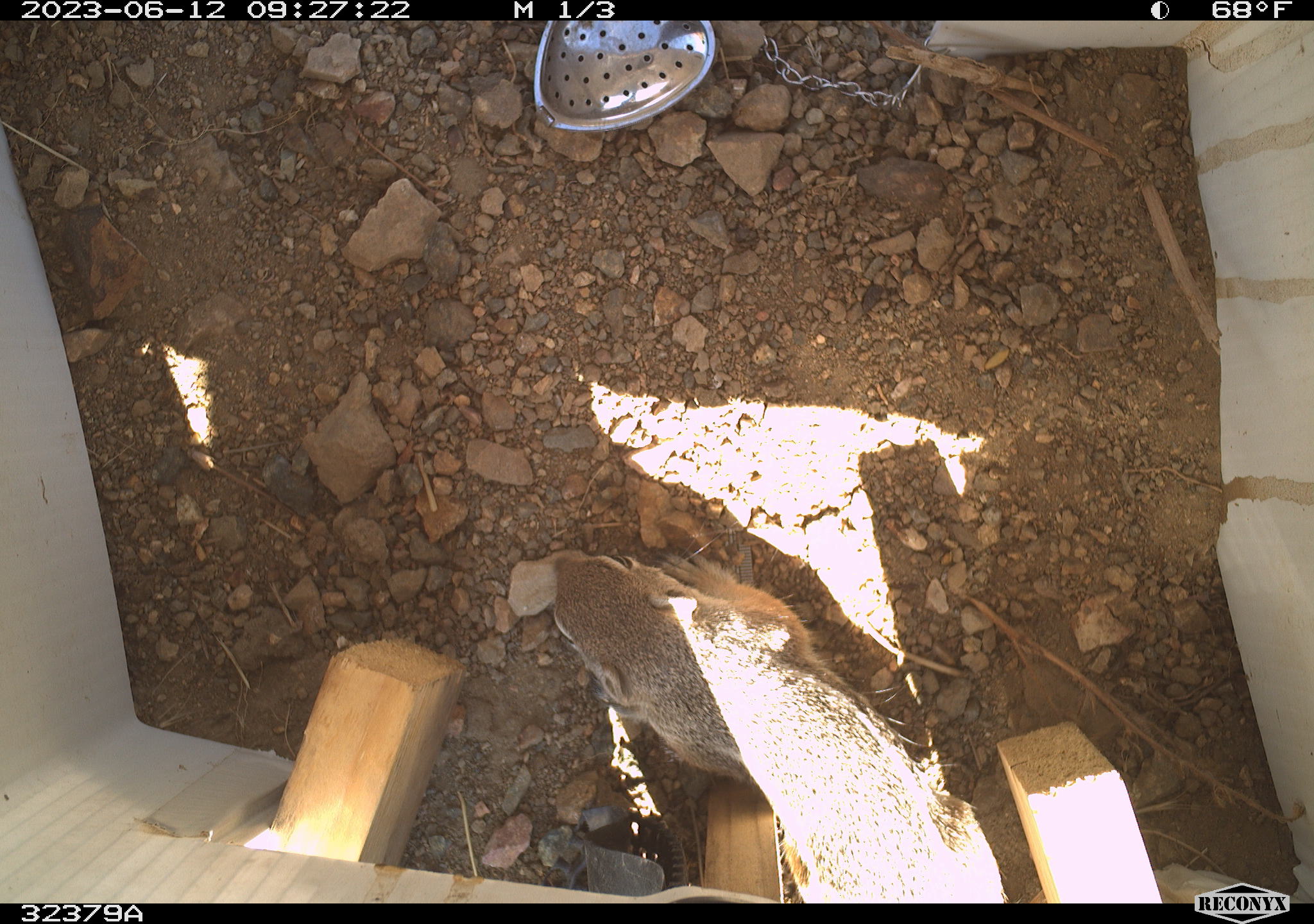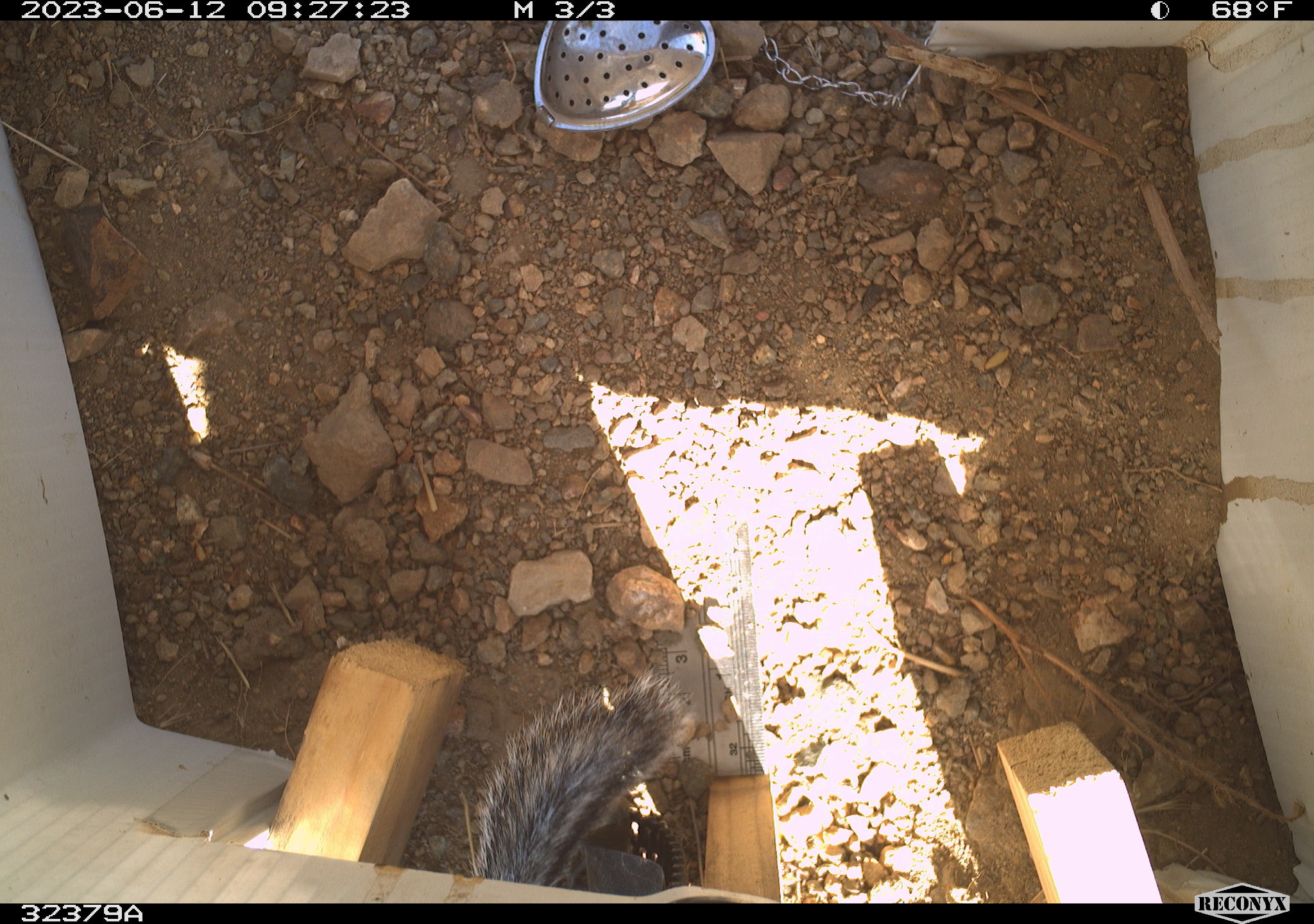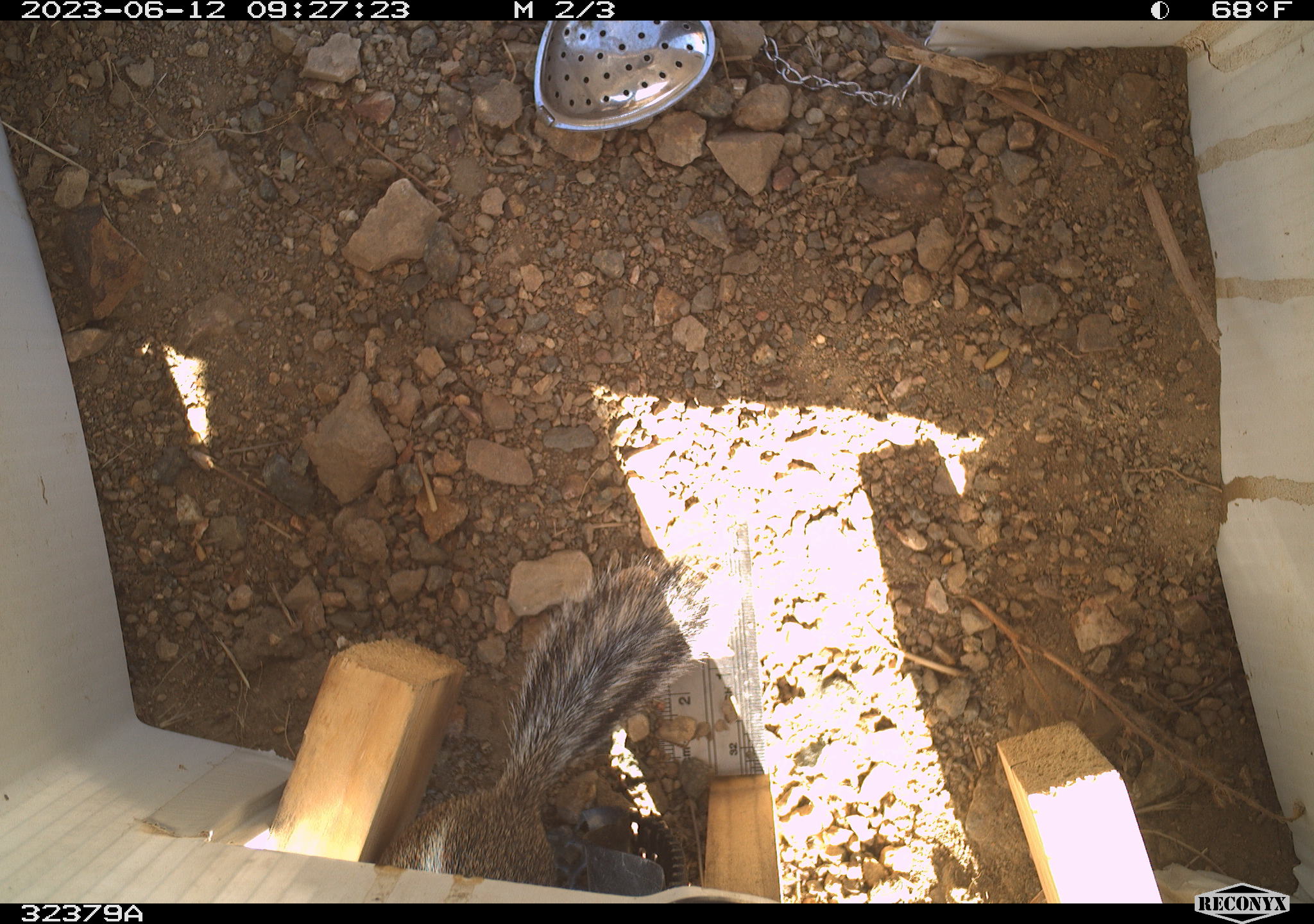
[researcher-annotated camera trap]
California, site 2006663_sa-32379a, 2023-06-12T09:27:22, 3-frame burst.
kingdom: Animalia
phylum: Chordata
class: Mammalia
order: Rodentia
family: Sciuridae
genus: Ammospermophilus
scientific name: Ammospermophilus leucurus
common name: white-tailed antelope squirrel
White-tailed antelope squirrel (Ammospermophilus leucurus).